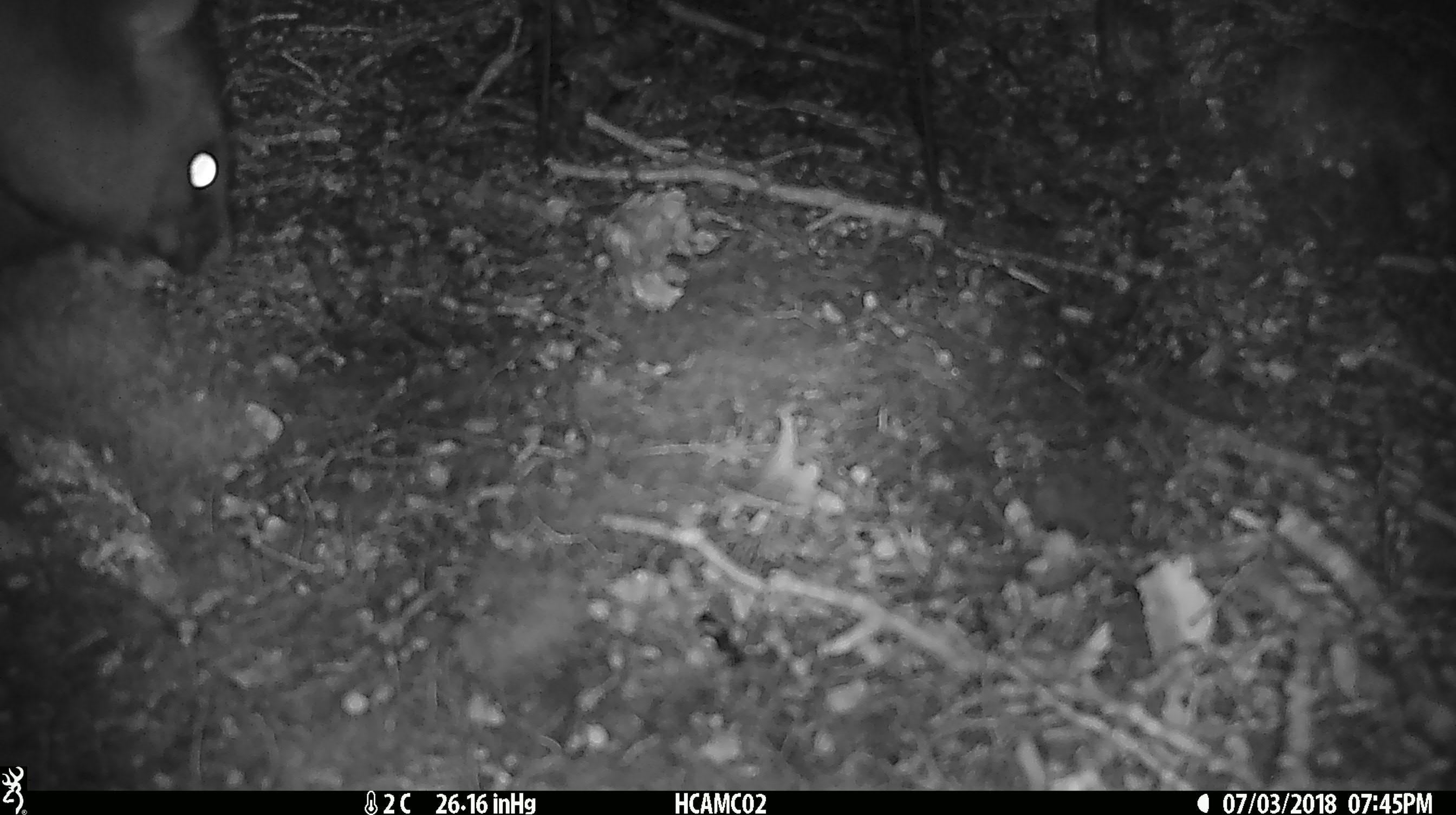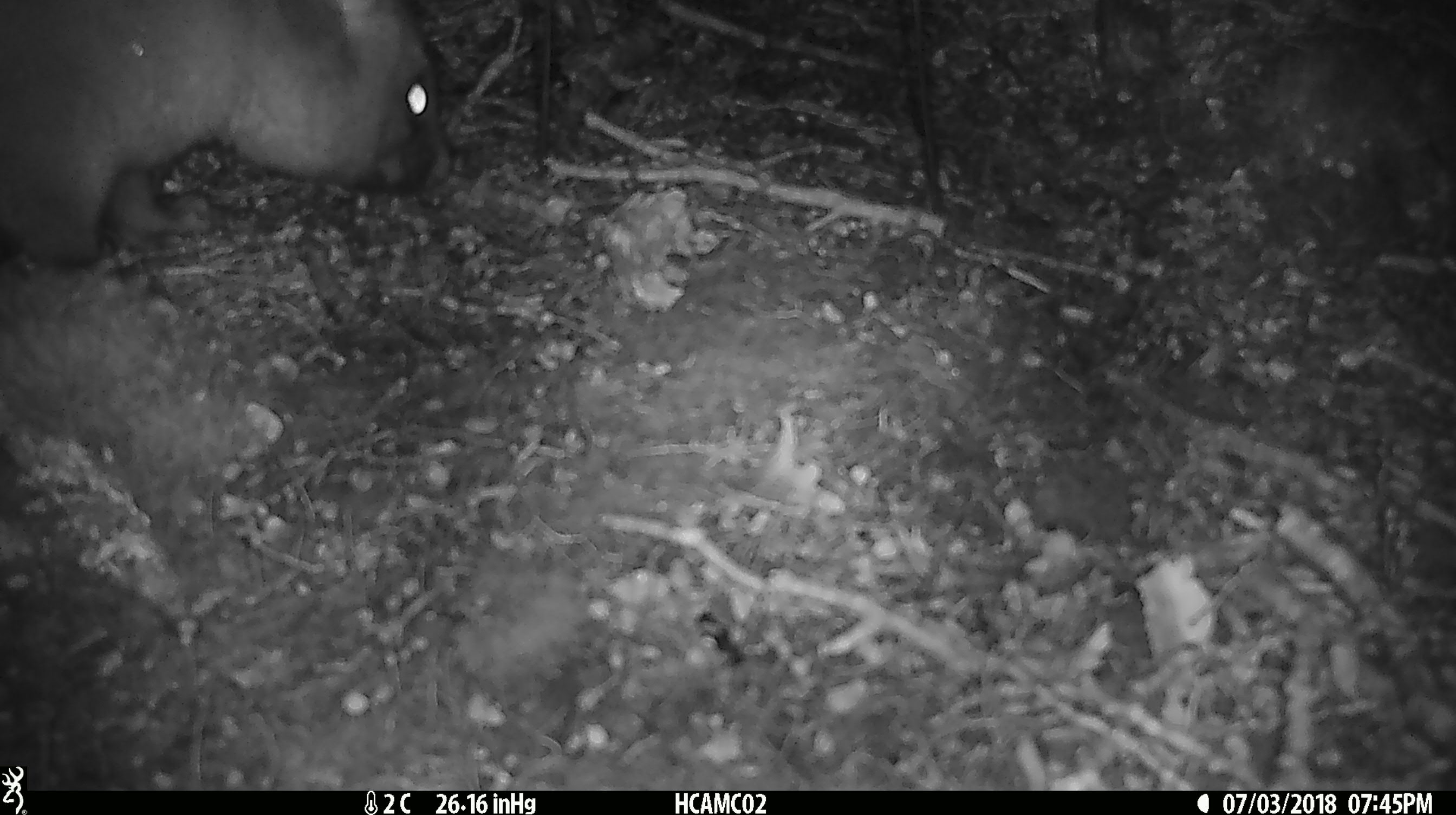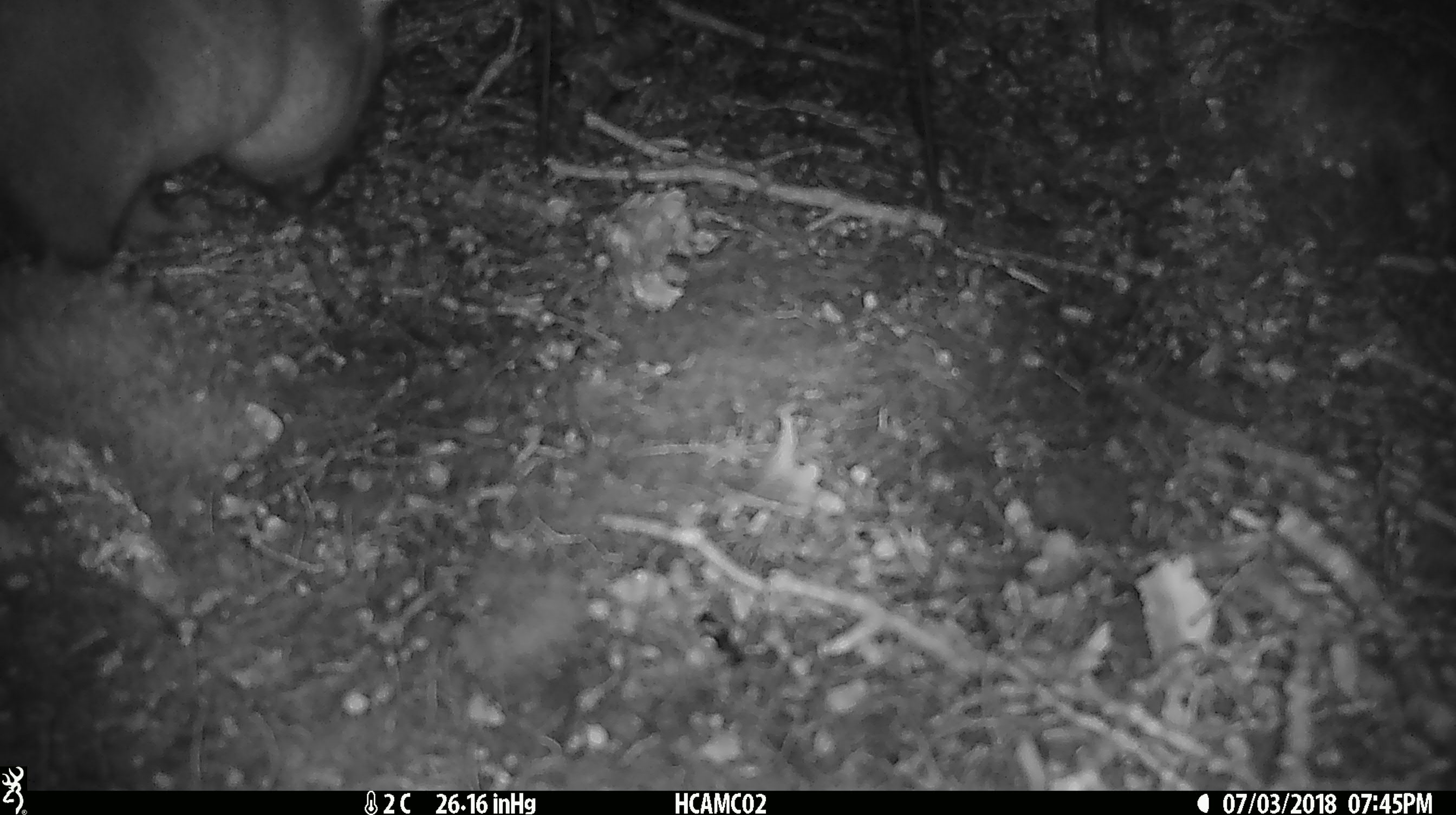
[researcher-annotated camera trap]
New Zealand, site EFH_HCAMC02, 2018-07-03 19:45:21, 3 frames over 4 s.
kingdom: Animalia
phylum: Chordata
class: Mammalia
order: Diprotodontia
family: Phalangeridae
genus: Trichosurus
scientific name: Trichosurus vulpecula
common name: common brushtail possum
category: possum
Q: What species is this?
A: Possum (common brushtail possum) (Trichosurus vulpecula).